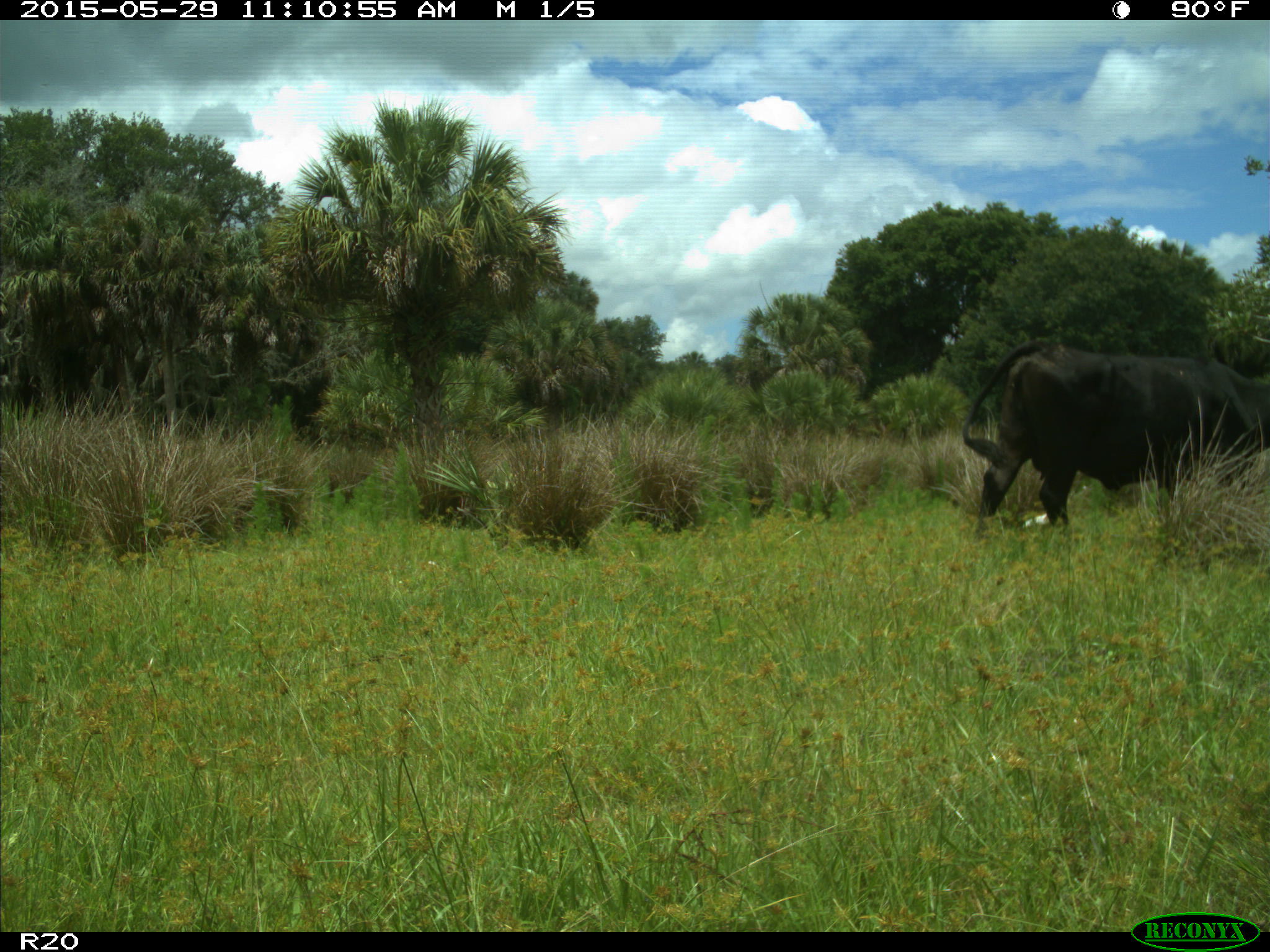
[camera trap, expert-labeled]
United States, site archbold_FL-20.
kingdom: Animalia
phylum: Chordata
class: Mammalia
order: Artiodactyla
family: Bovidae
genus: Bos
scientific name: Bos taurus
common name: domestic cow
Bos taurus (domestic cow).